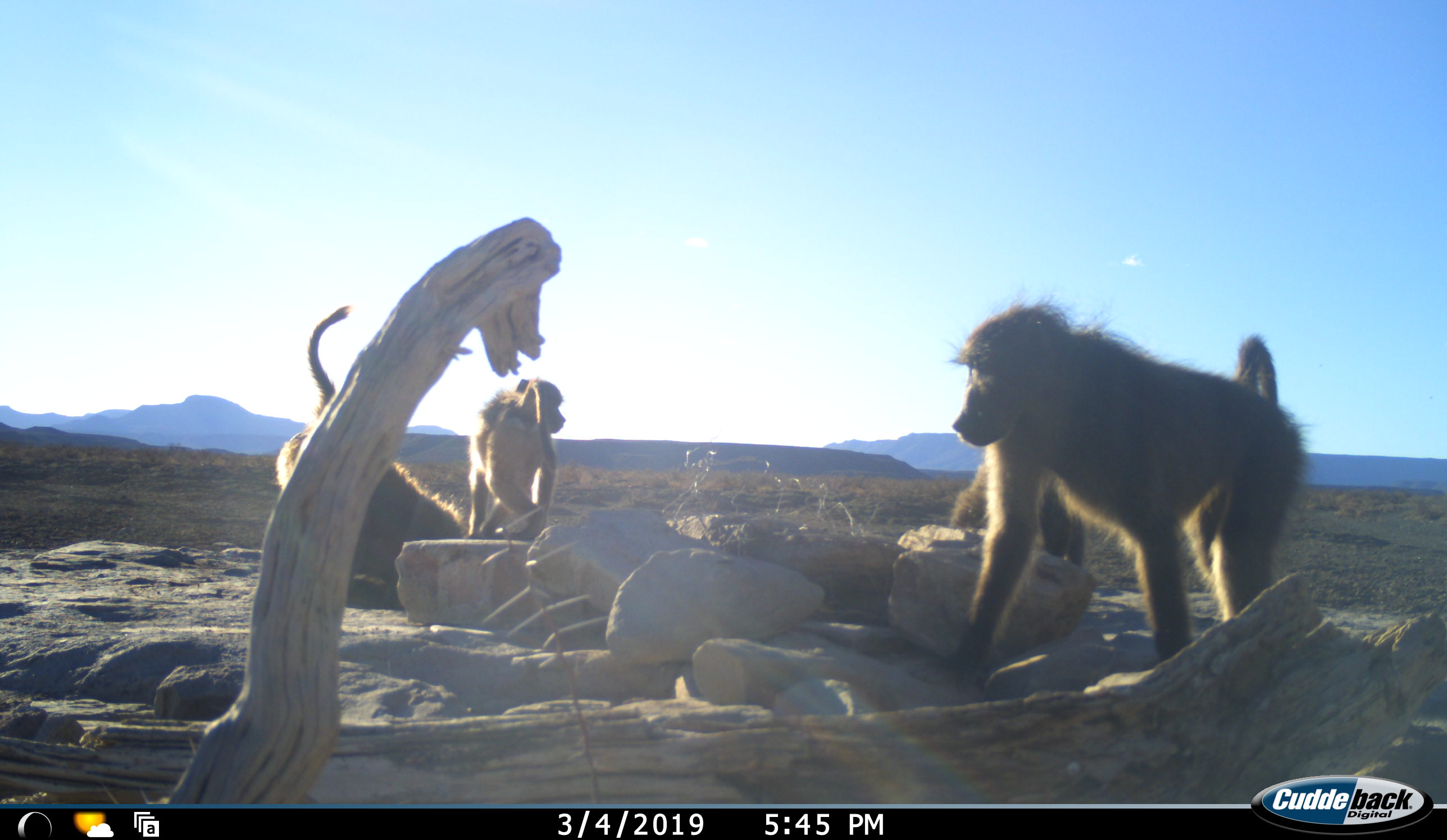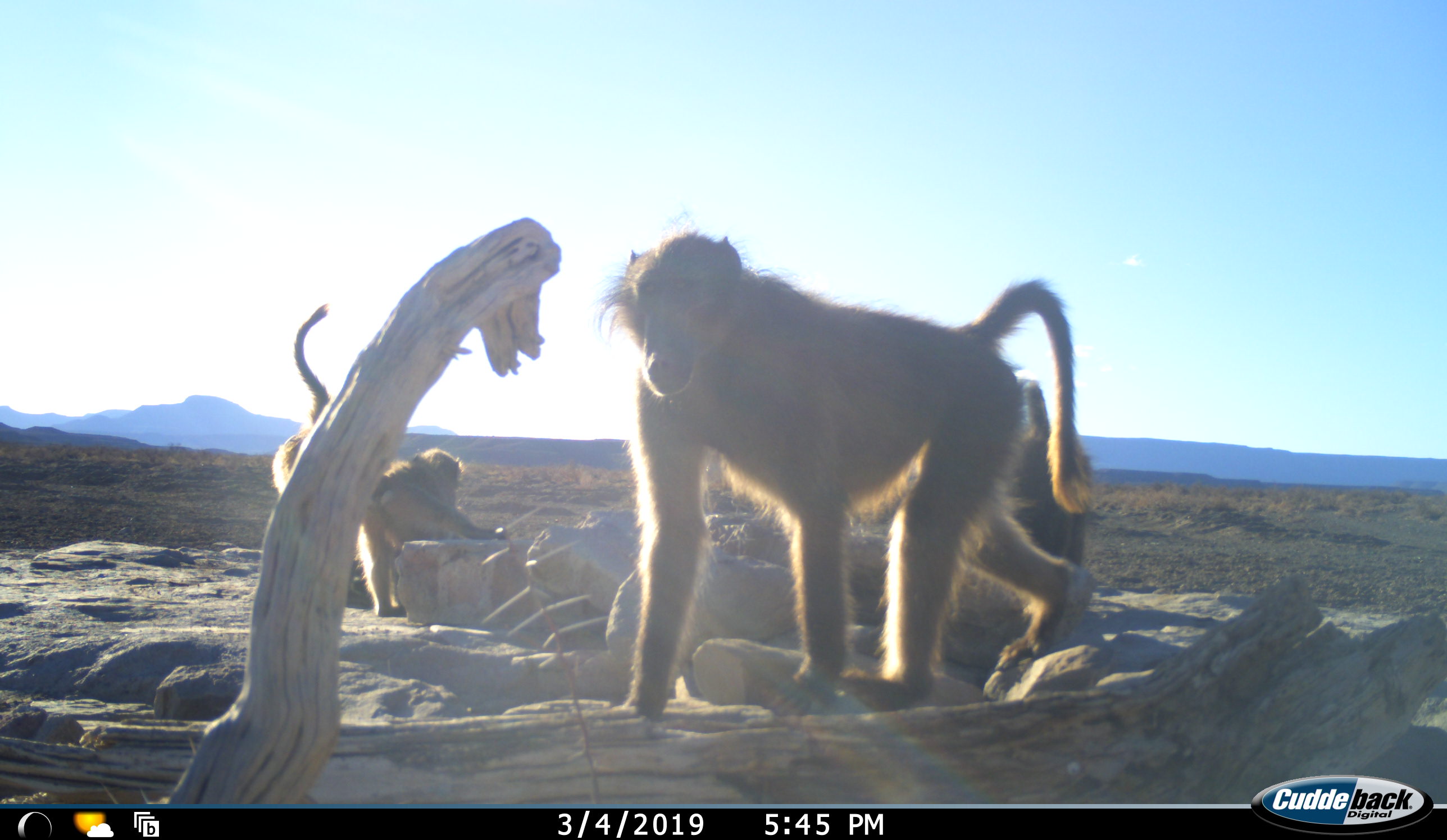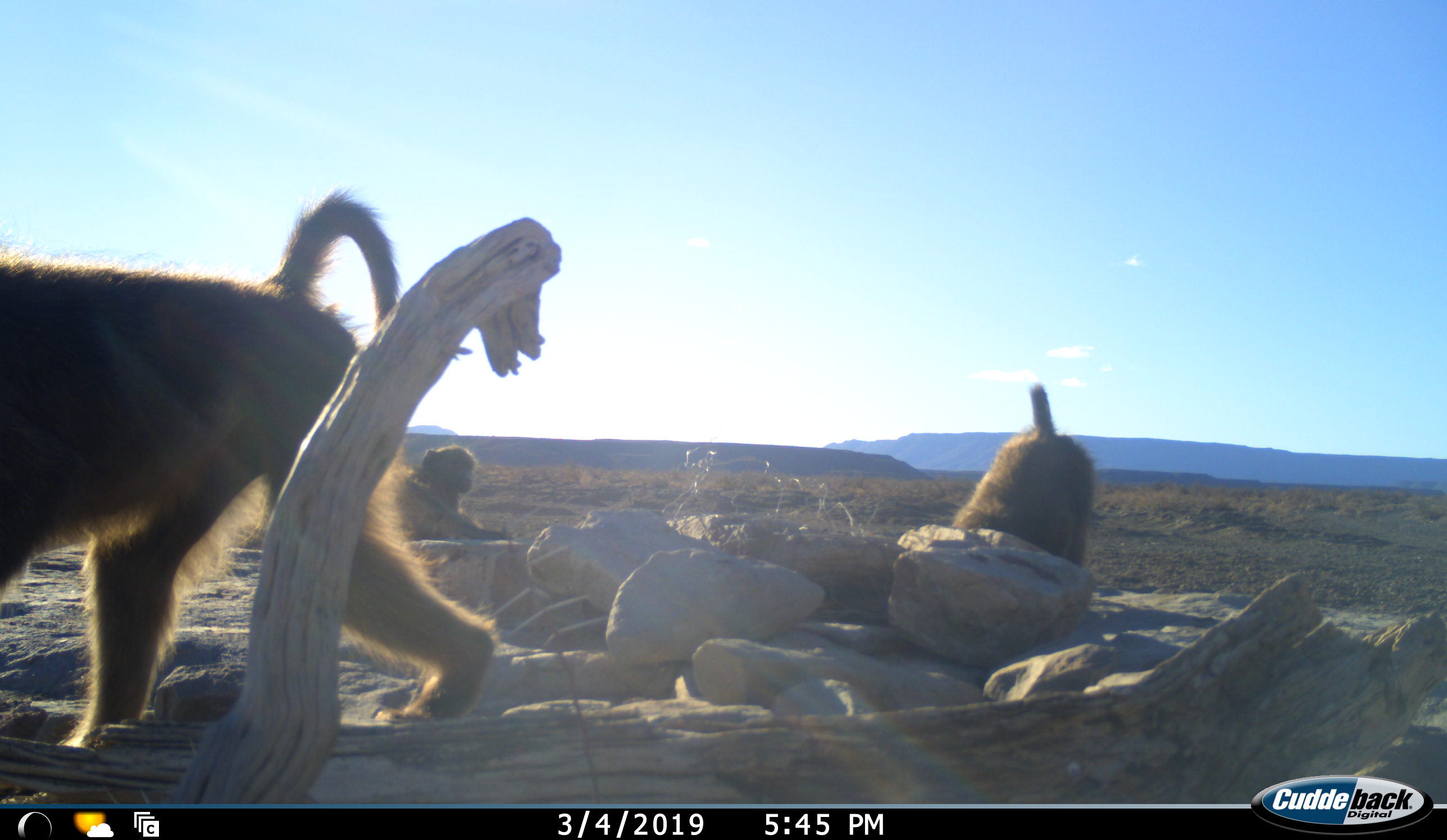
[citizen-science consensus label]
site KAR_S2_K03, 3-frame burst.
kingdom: Animalia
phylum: Chordata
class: Mammalia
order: Primates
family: Cercopithecidae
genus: Papio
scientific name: Papio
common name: baboon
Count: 4.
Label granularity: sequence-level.